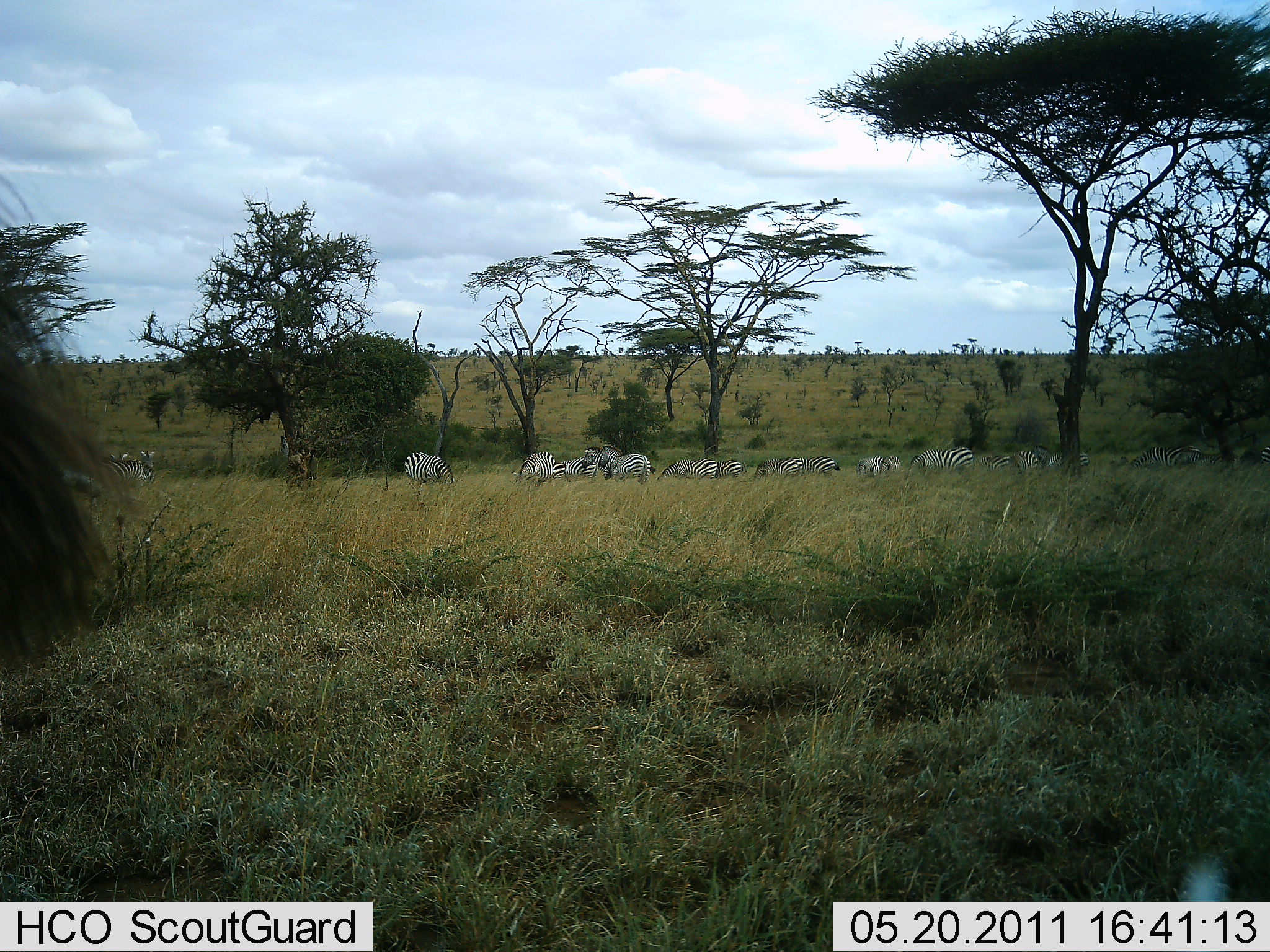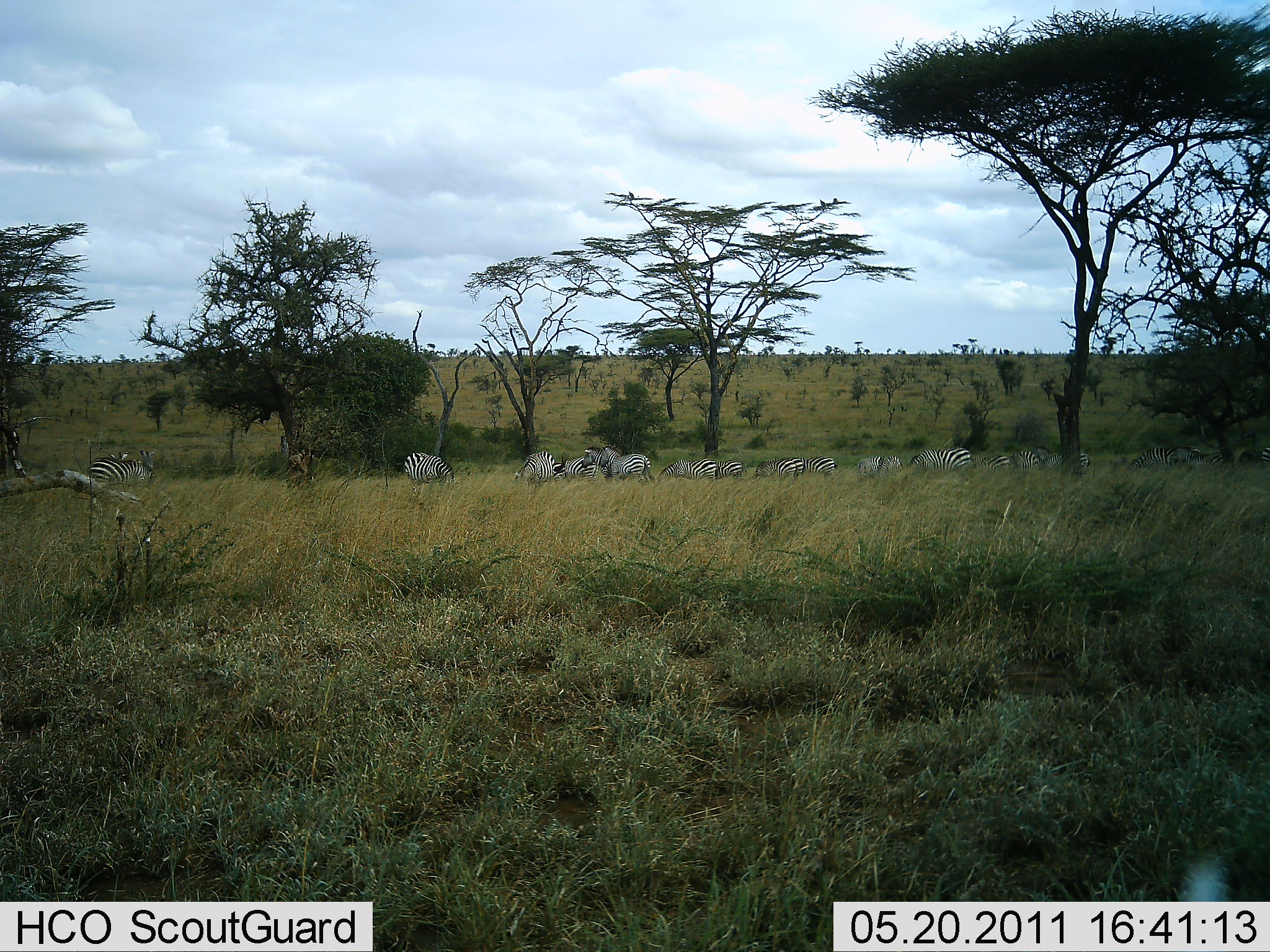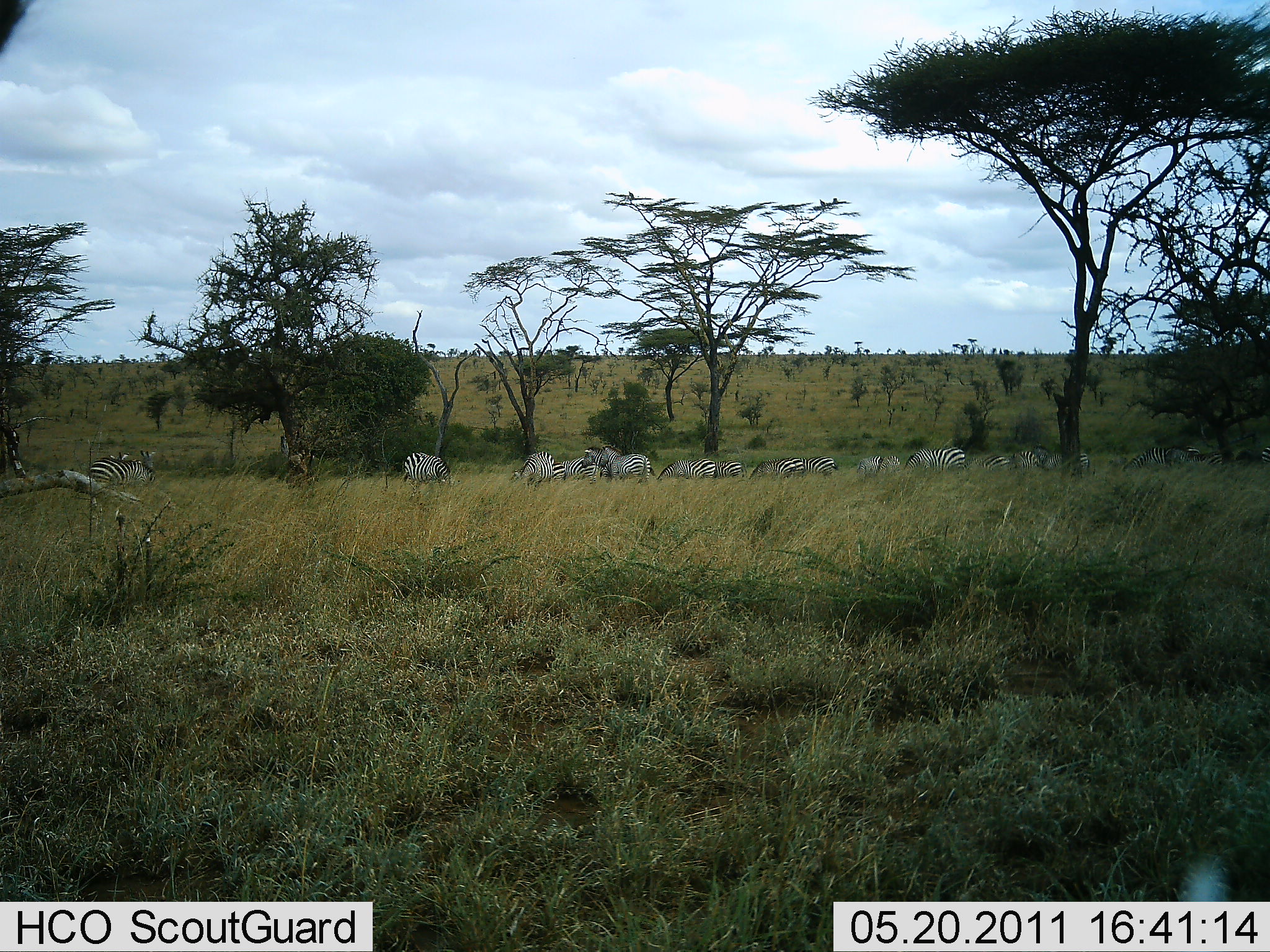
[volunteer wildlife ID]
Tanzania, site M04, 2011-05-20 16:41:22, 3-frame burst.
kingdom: Animalia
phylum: Chordata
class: Mammalia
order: Perissodactyla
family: Equidae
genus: Equus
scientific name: Equus quagga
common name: plains zebra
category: zebra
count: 11-50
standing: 42%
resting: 17%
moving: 17%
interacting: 17%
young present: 0%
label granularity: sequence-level